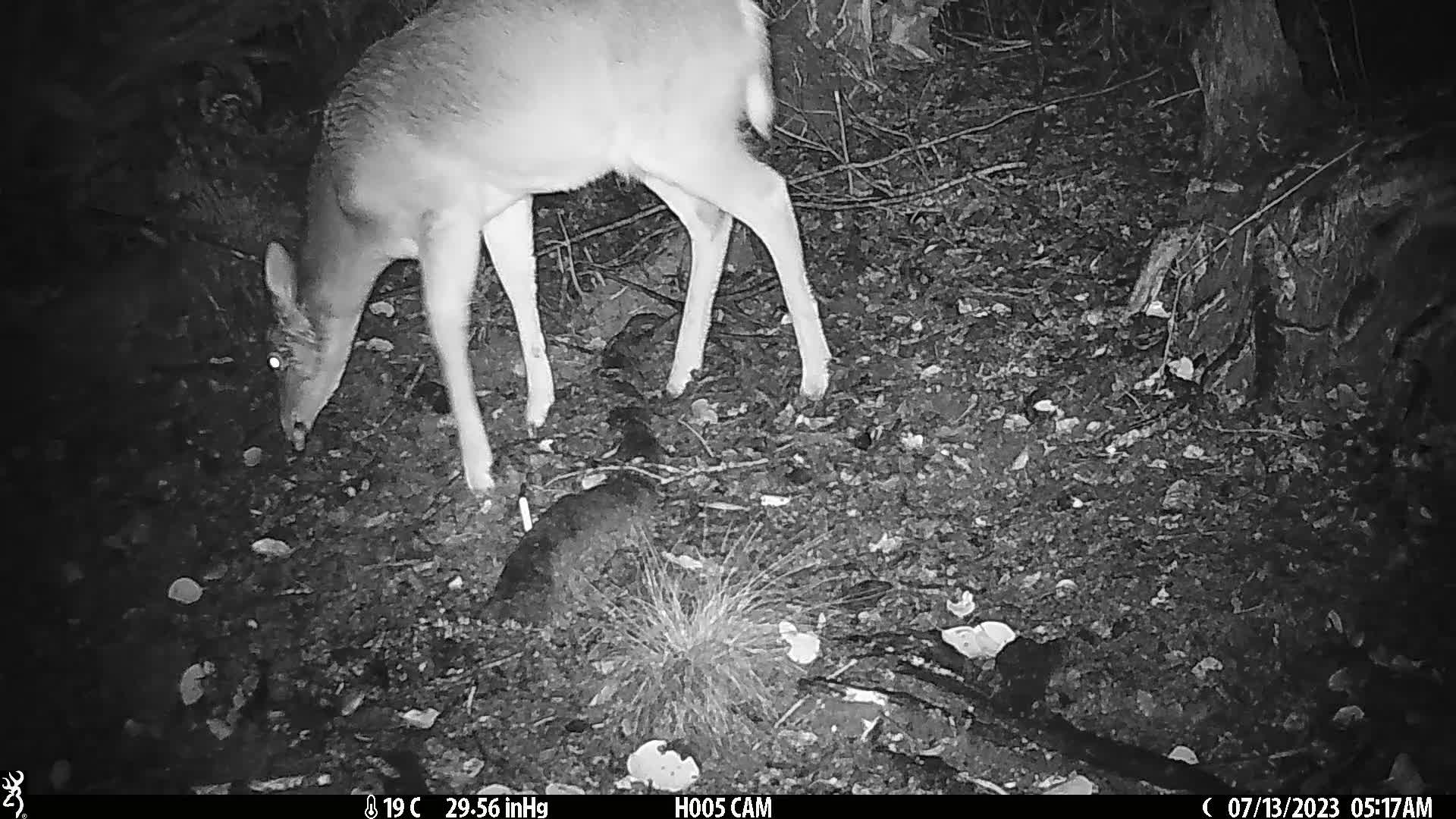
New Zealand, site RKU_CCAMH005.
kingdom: Animalia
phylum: Chordata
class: Mammalia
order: Artiodactyla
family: Cervidae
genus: Odocoileus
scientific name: Odocoileus virginianus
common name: white-tailed deer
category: white tailed deer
White tailed deer (white-tailed deer) (Odocoileus virginianus).